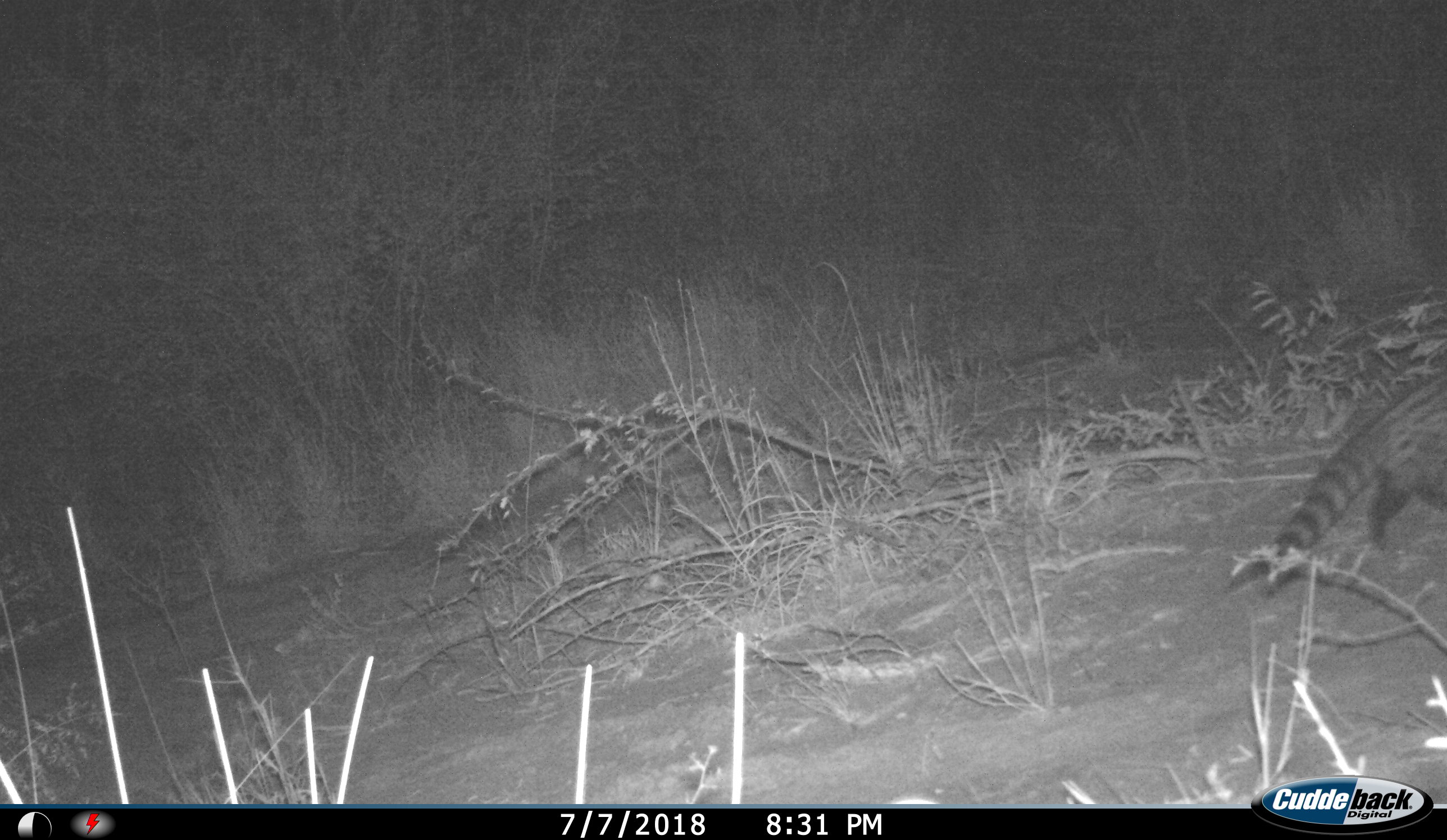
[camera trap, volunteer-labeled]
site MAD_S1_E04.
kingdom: Animalia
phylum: Chordata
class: Mammalia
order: Carnivora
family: Viverridae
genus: Genetta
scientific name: Genetta genetta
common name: small-spotted genet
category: genetcommonsmallspotted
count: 1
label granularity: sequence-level